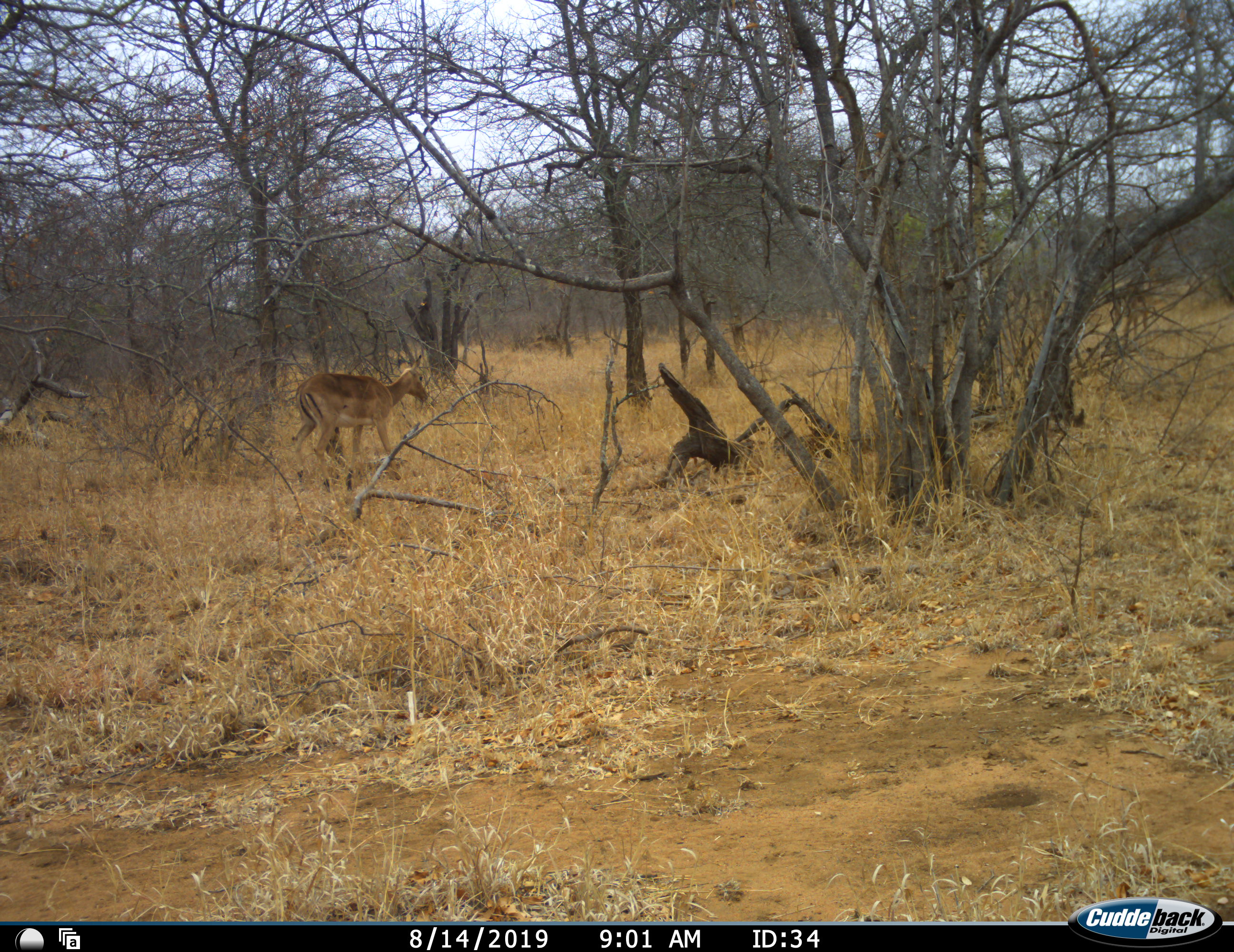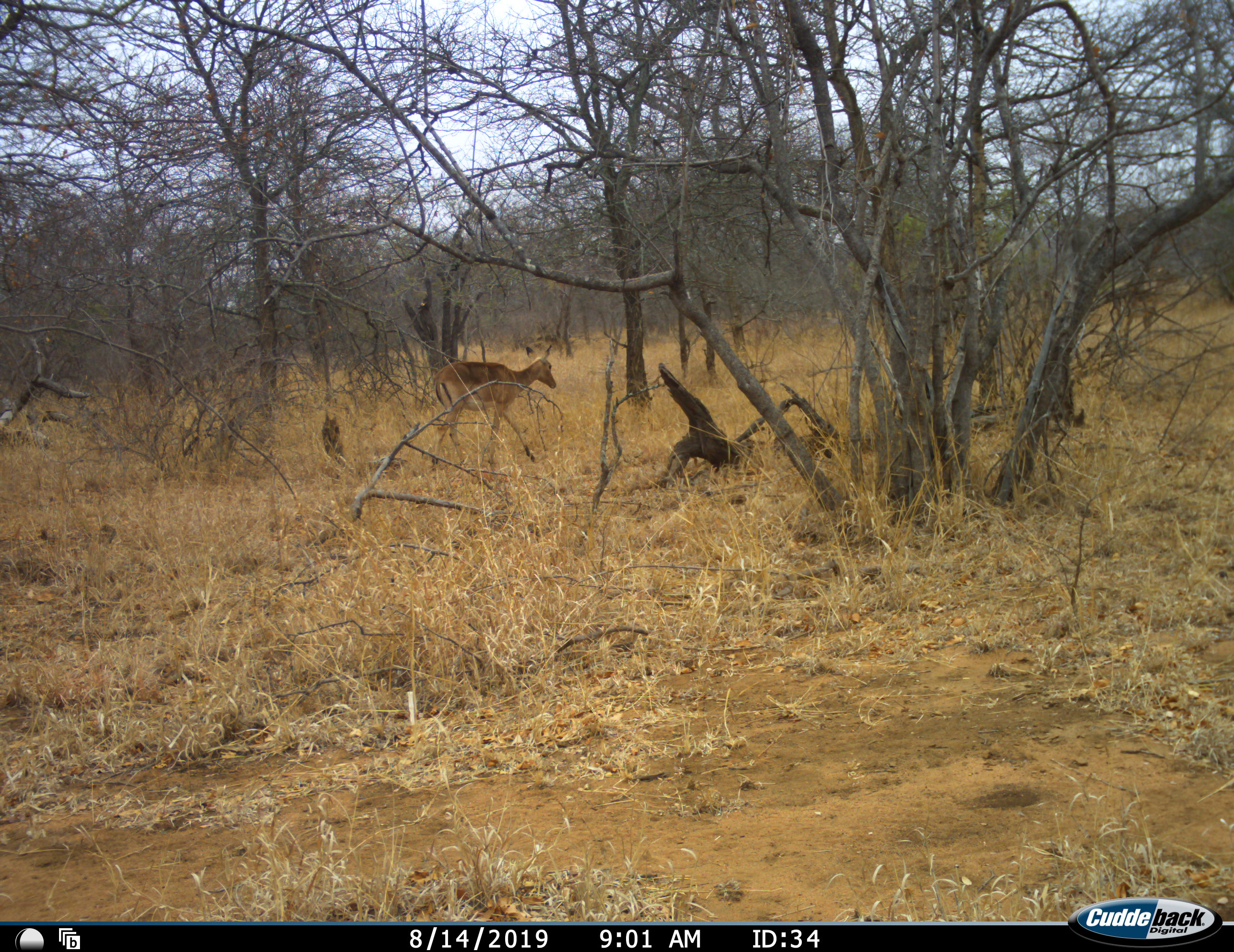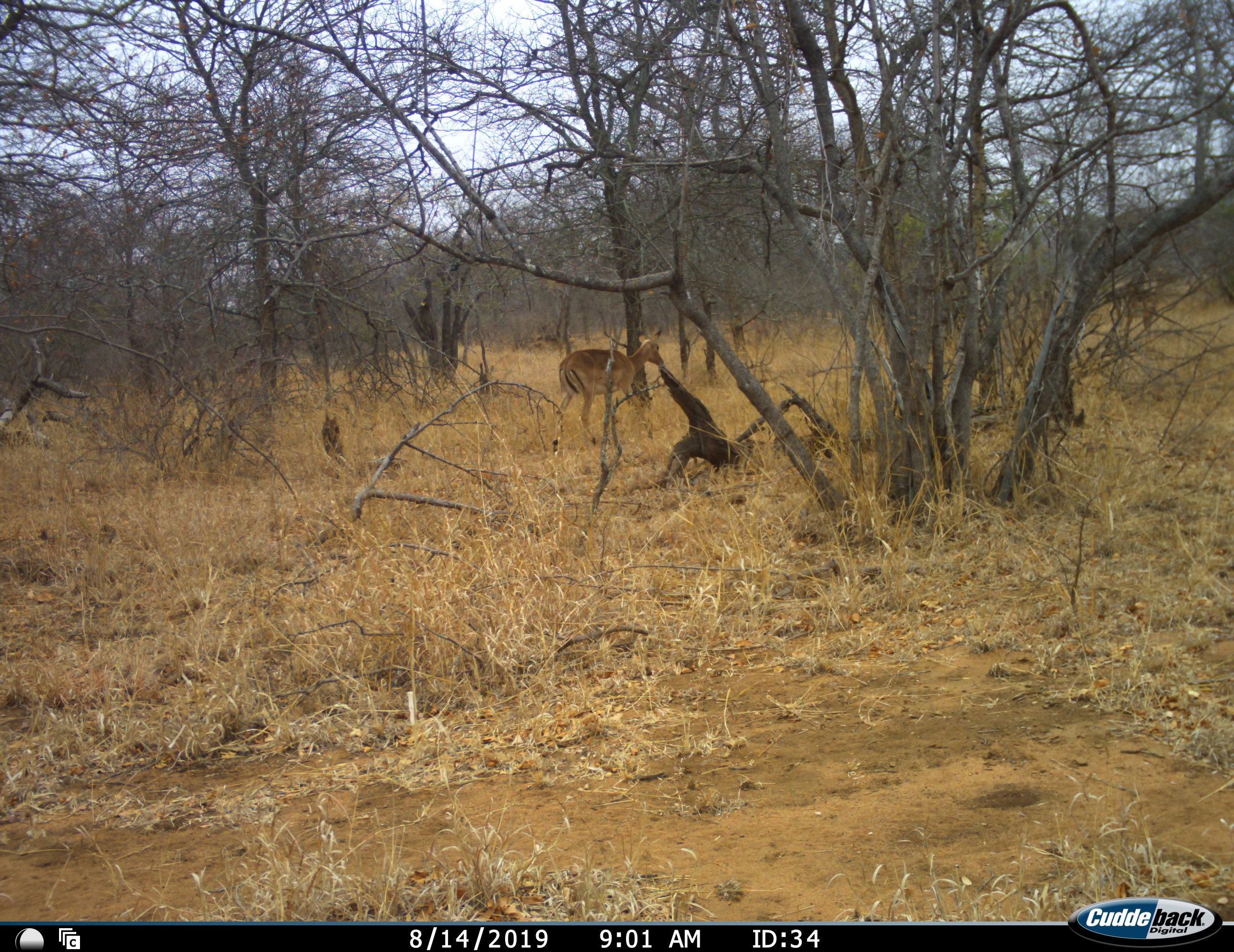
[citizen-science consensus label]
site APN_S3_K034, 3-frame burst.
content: unidentified animal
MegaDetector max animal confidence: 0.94